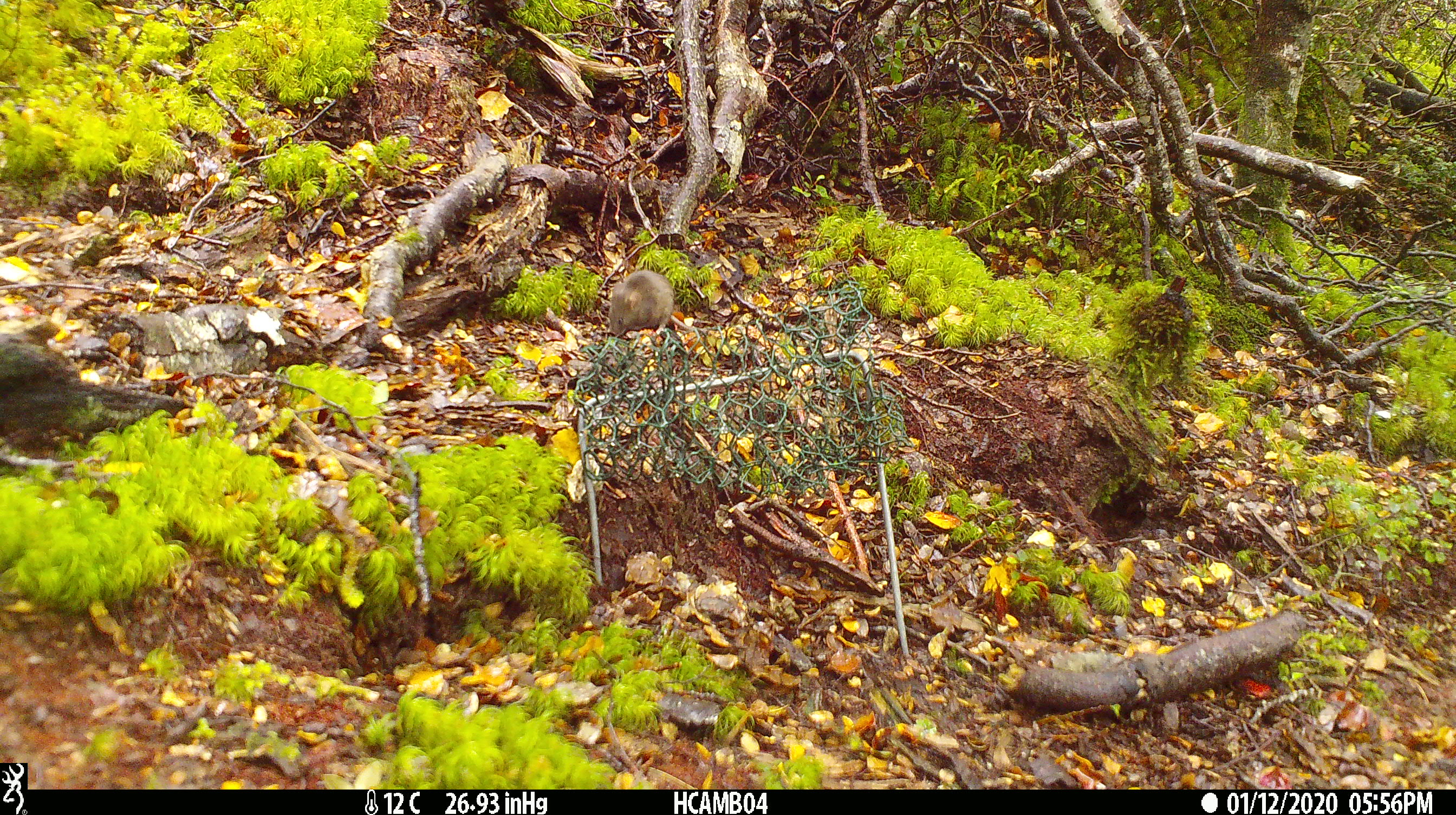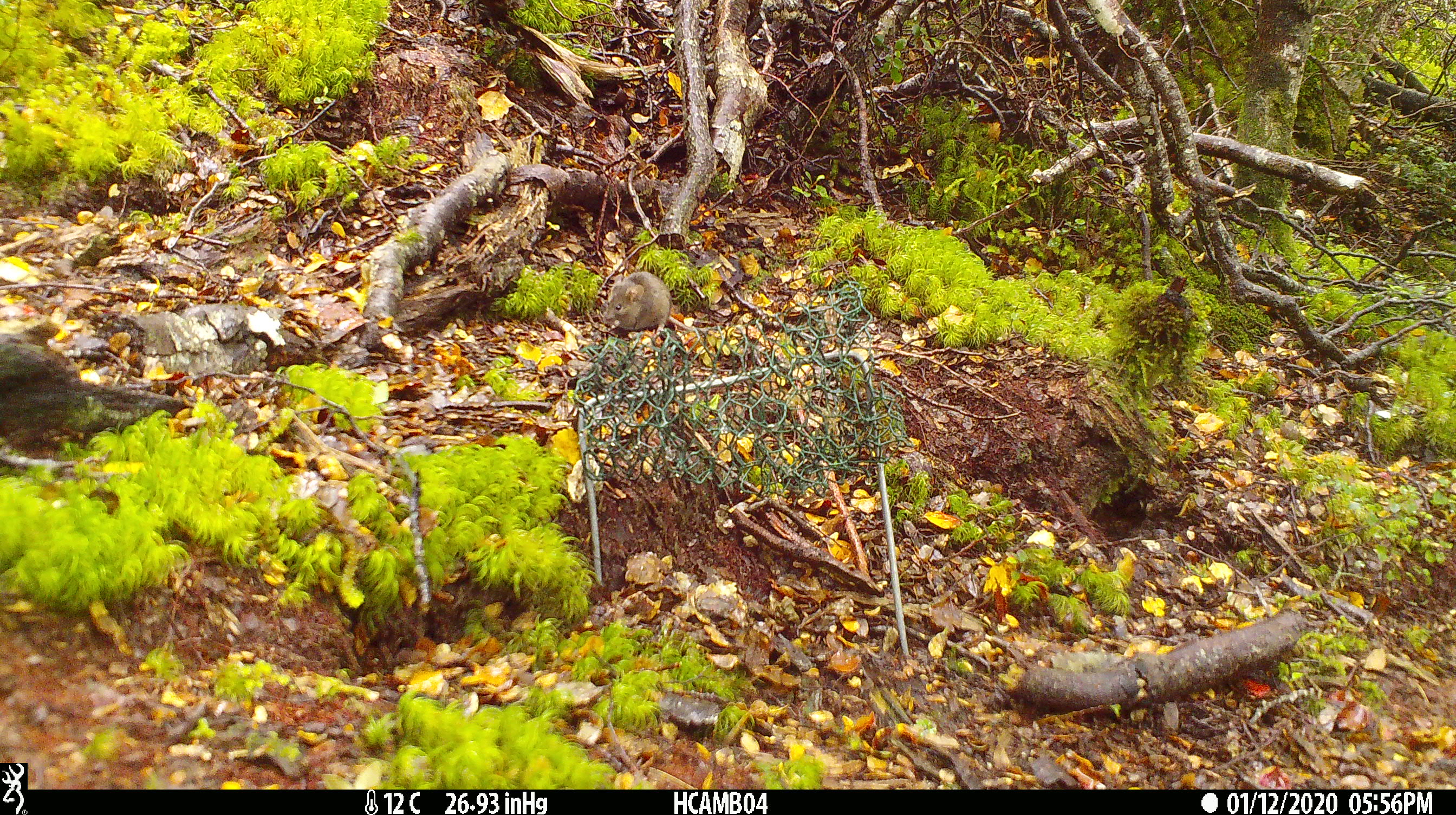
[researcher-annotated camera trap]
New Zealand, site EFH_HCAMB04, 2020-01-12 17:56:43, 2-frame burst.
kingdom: Animalia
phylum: Chordata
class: Mammalia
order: Rodentia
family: Muridae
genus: Mus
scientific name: Mus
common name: mouse